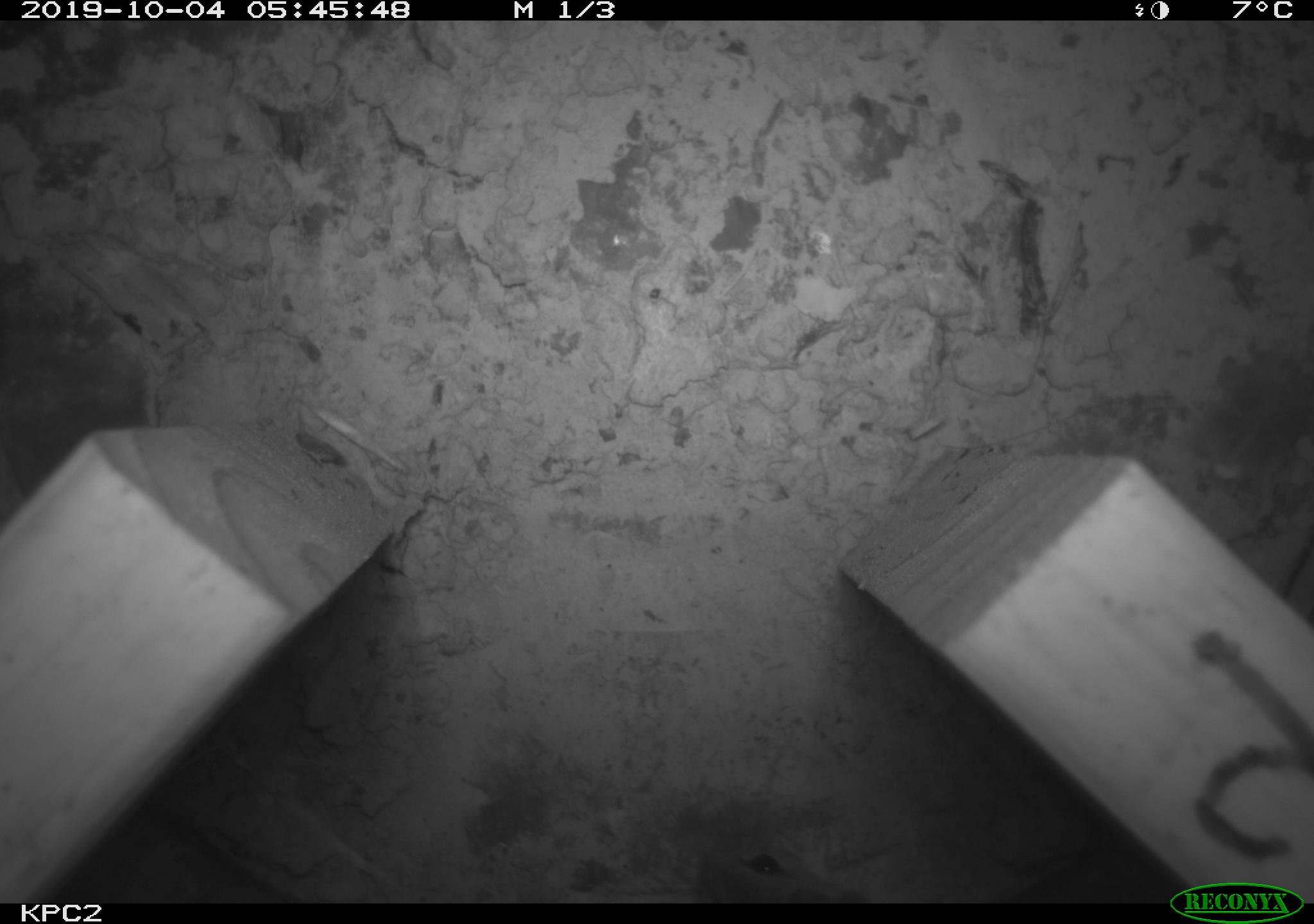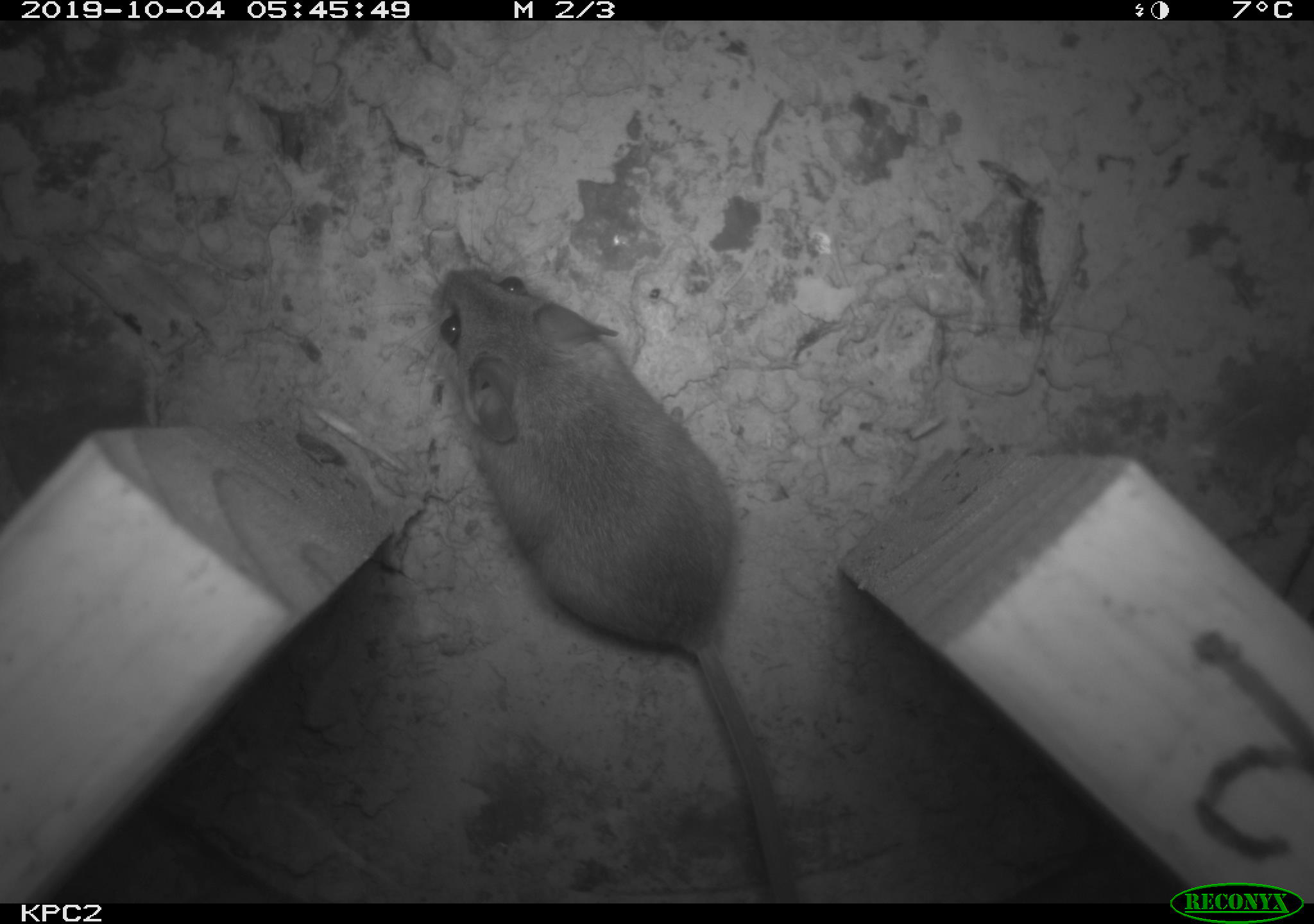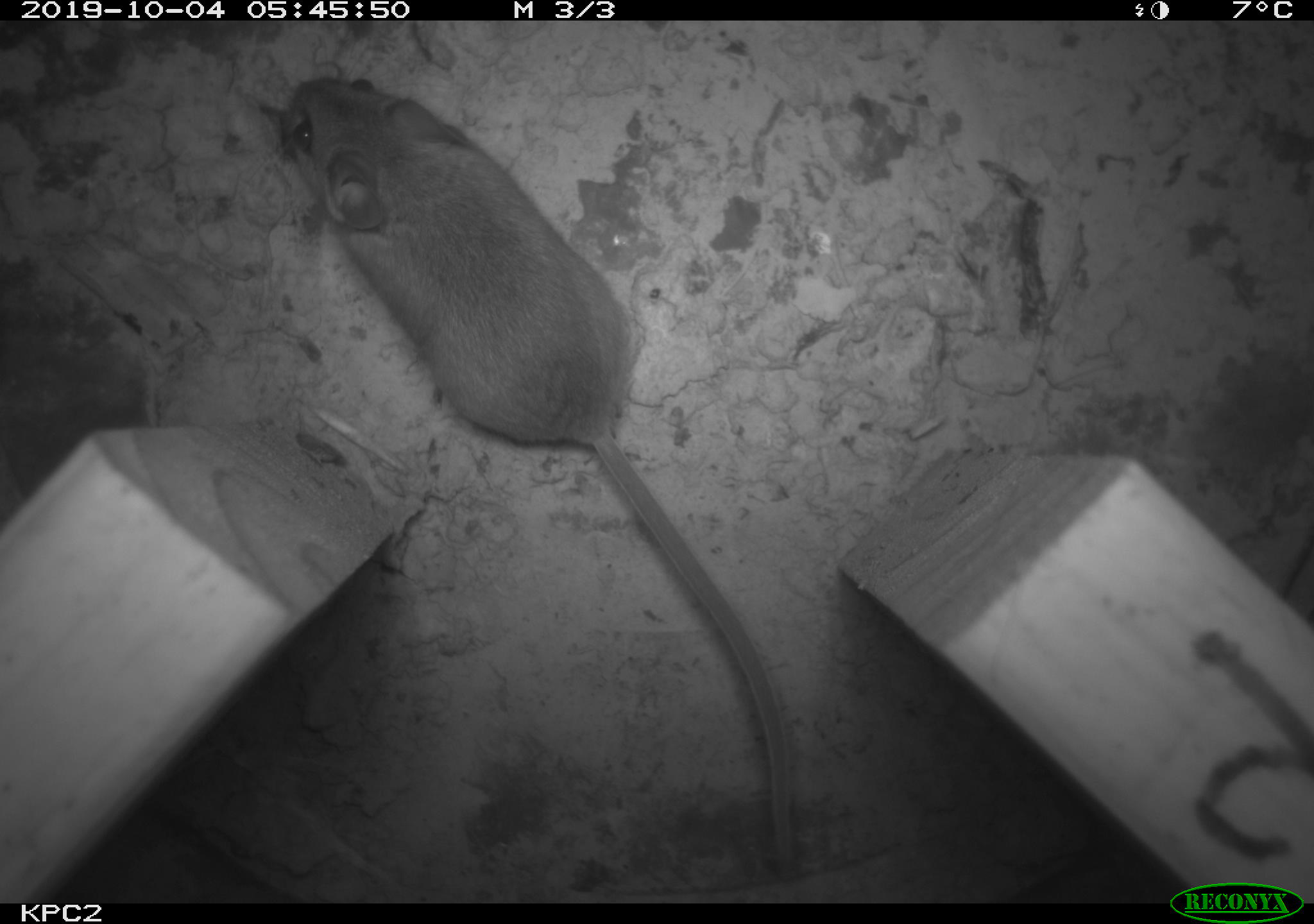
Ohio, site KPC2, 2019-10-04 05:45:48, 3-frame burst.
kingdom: Animalia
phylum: Chordata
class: Mammalia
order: Rodentia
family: Cricetidae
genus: Peromyscus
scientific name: Peromyscus leucopus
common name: white-footed mouse